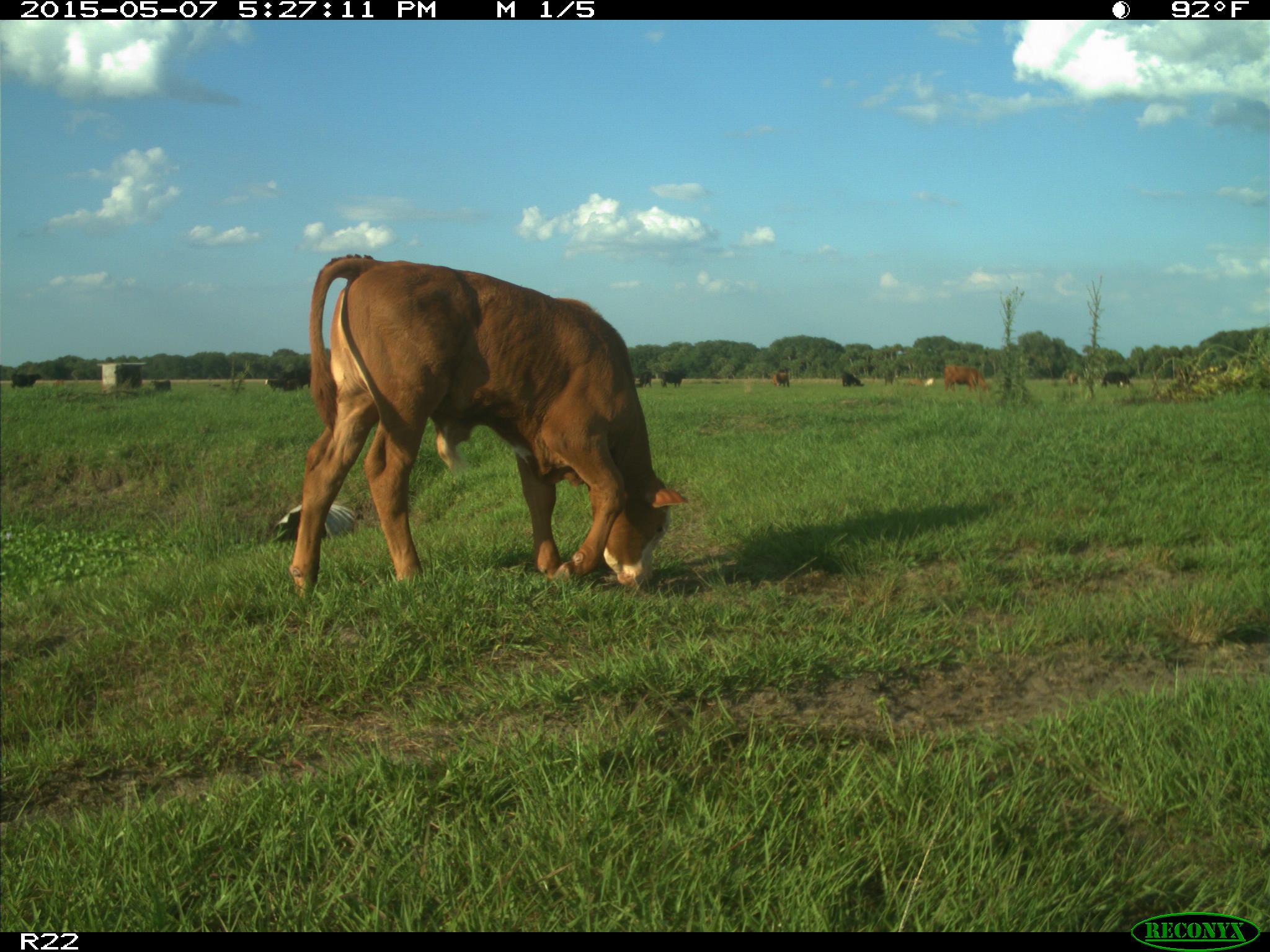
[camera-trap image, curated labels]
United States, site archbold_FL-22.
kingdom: Animalia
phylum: Chordata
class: Mammalia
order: Artiodactyla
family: Bovidae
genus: Bos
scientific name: Bos taurus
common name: domestic cow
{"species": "Bos taurus (domestic cow)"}